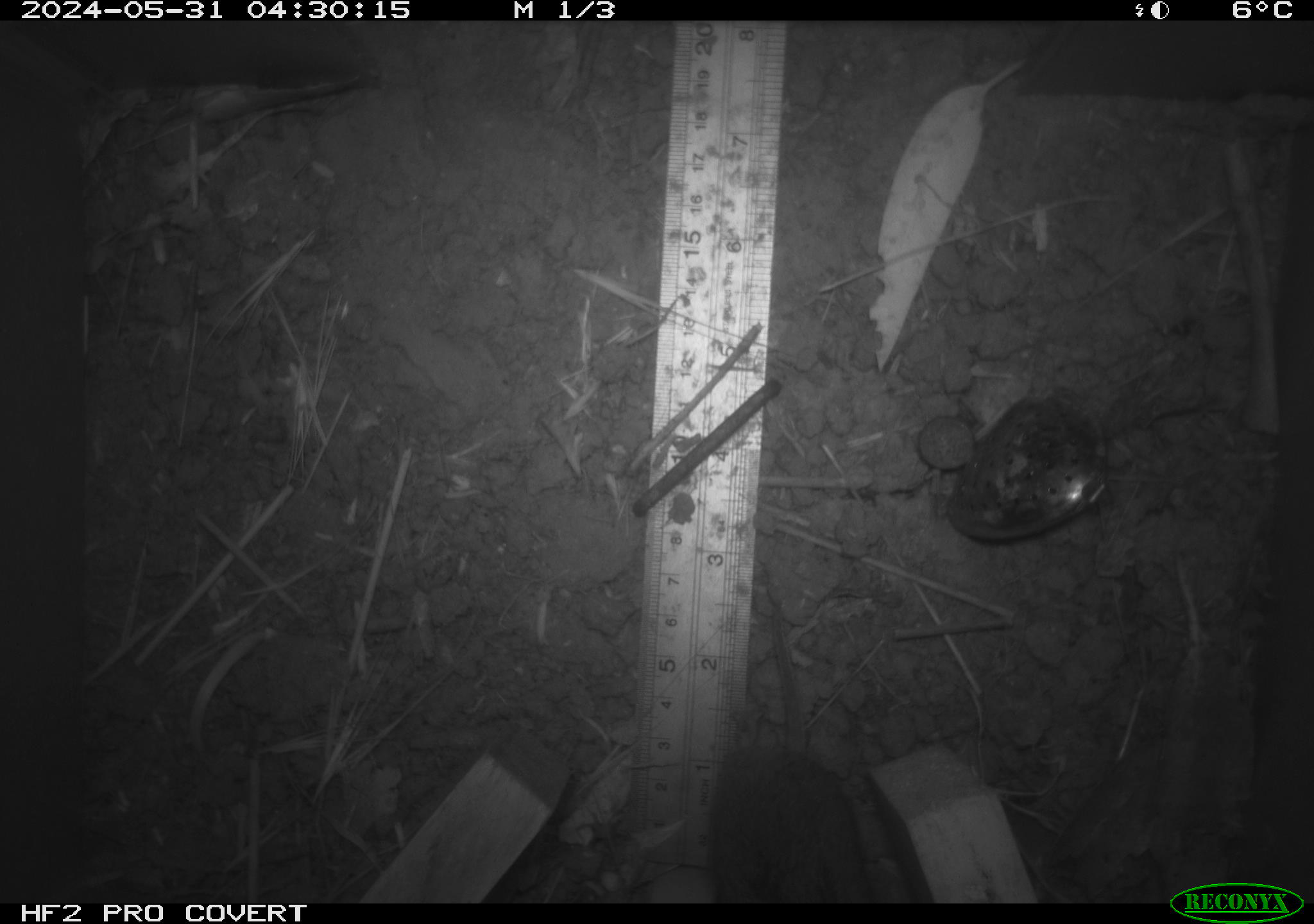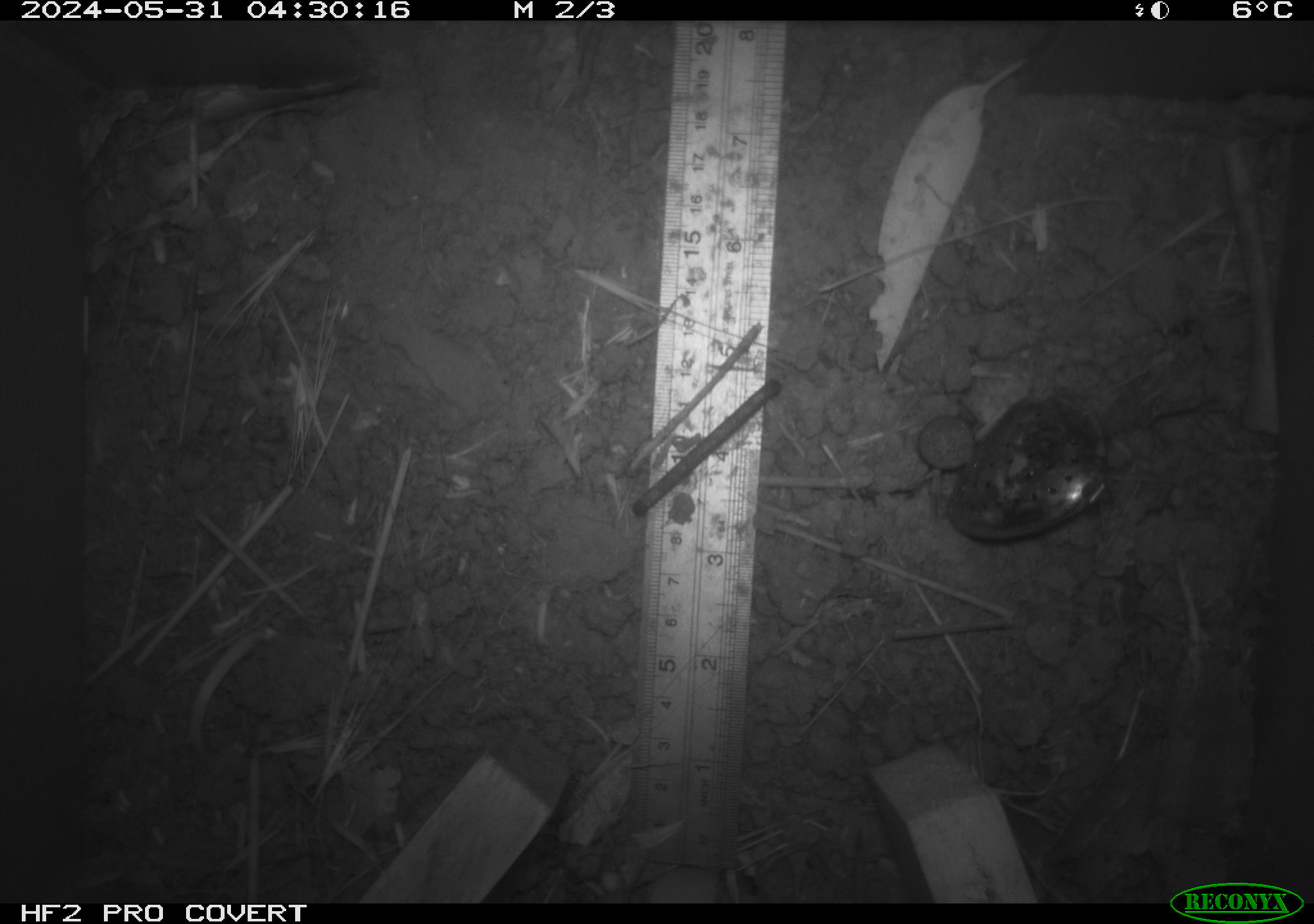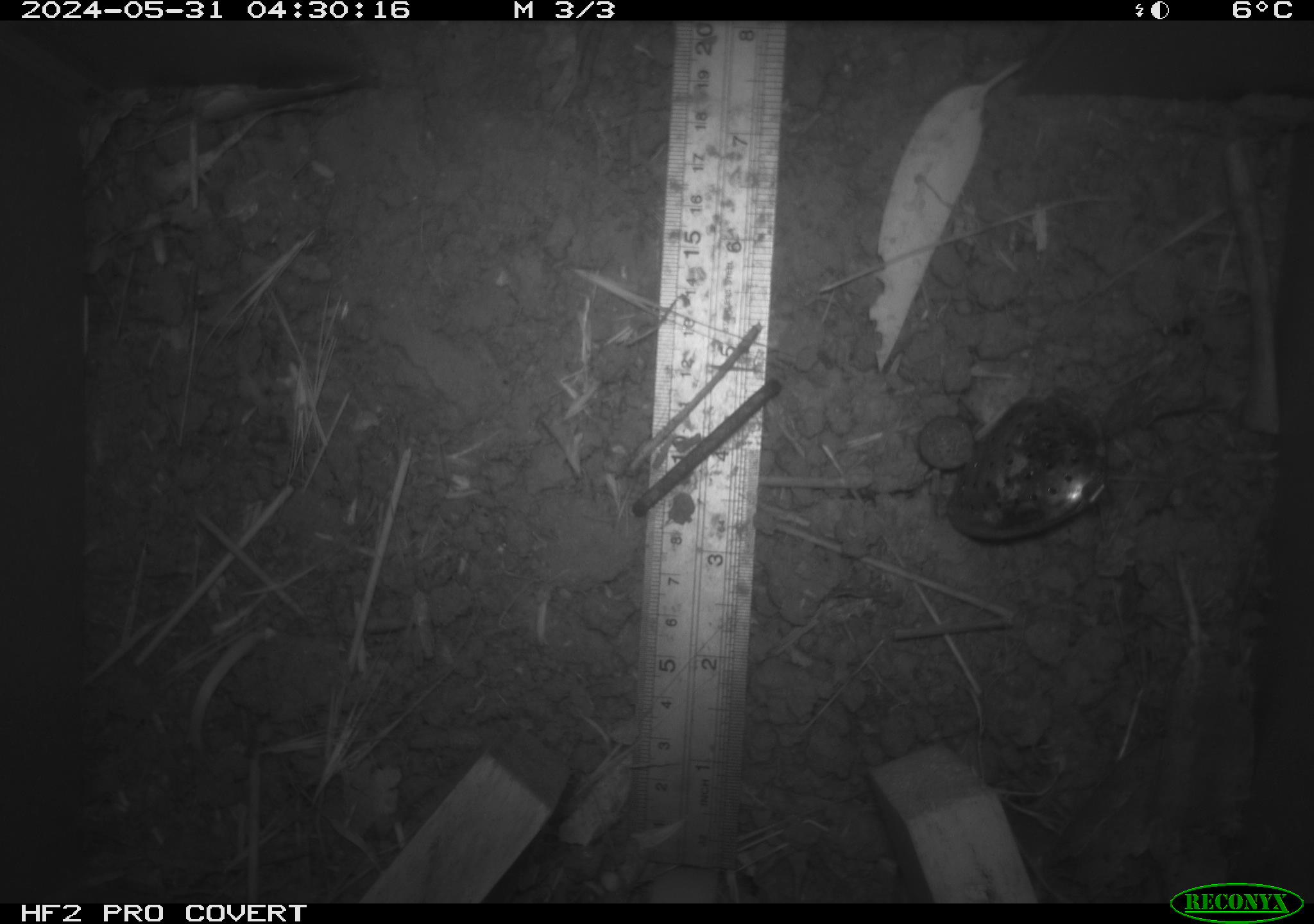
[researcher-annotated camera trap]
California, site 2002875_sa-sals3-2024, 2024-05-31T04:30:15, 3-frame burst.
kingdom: Animalia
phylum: Chordata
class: Mammalia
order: Rodentia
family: Cricetidae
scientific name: Arvicolinae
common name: voles, lemmings, and muskrats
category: arvicolinae subfamily